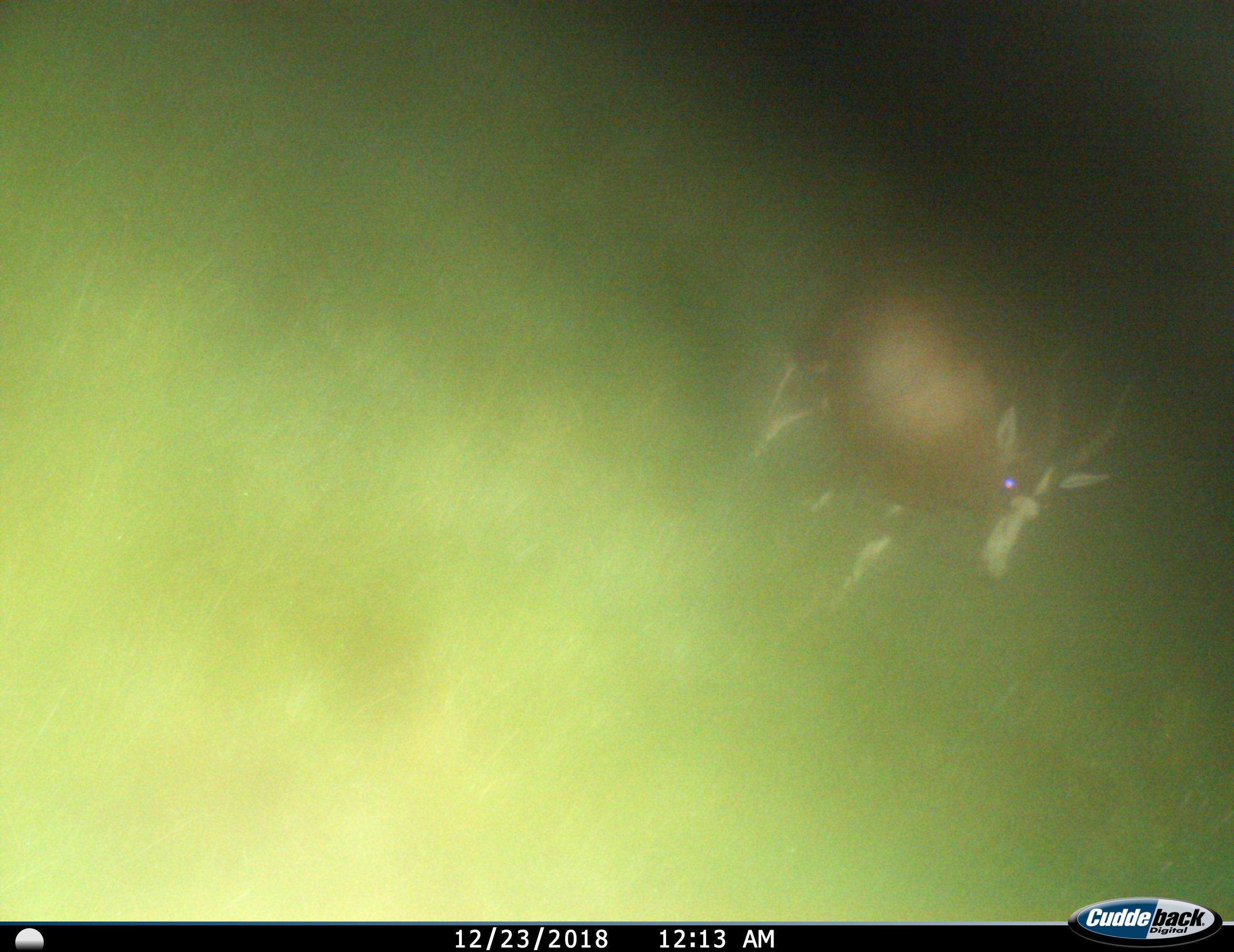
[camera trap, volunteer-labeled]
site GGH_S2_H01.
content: unidentified animal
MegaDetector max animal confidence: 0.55